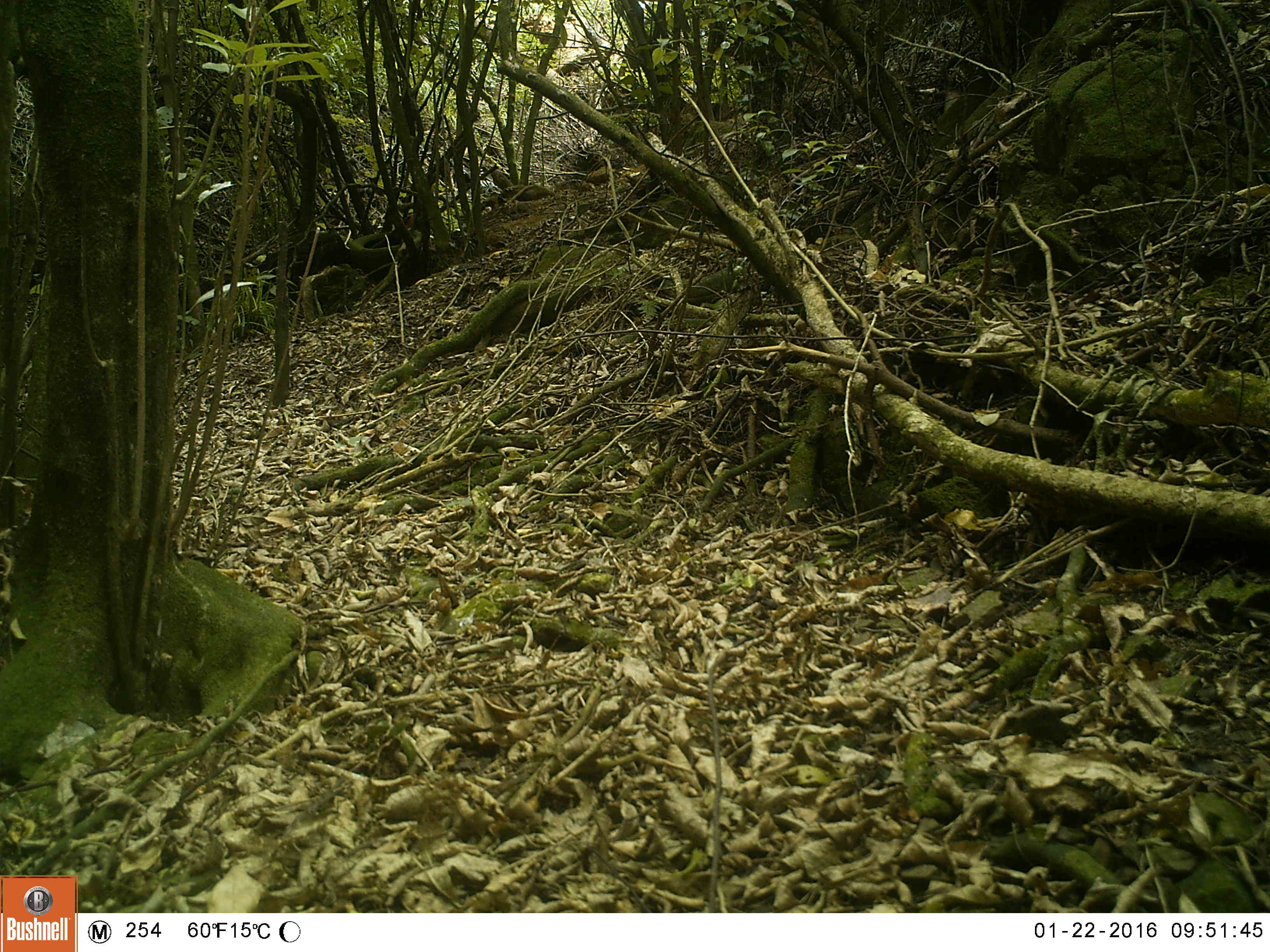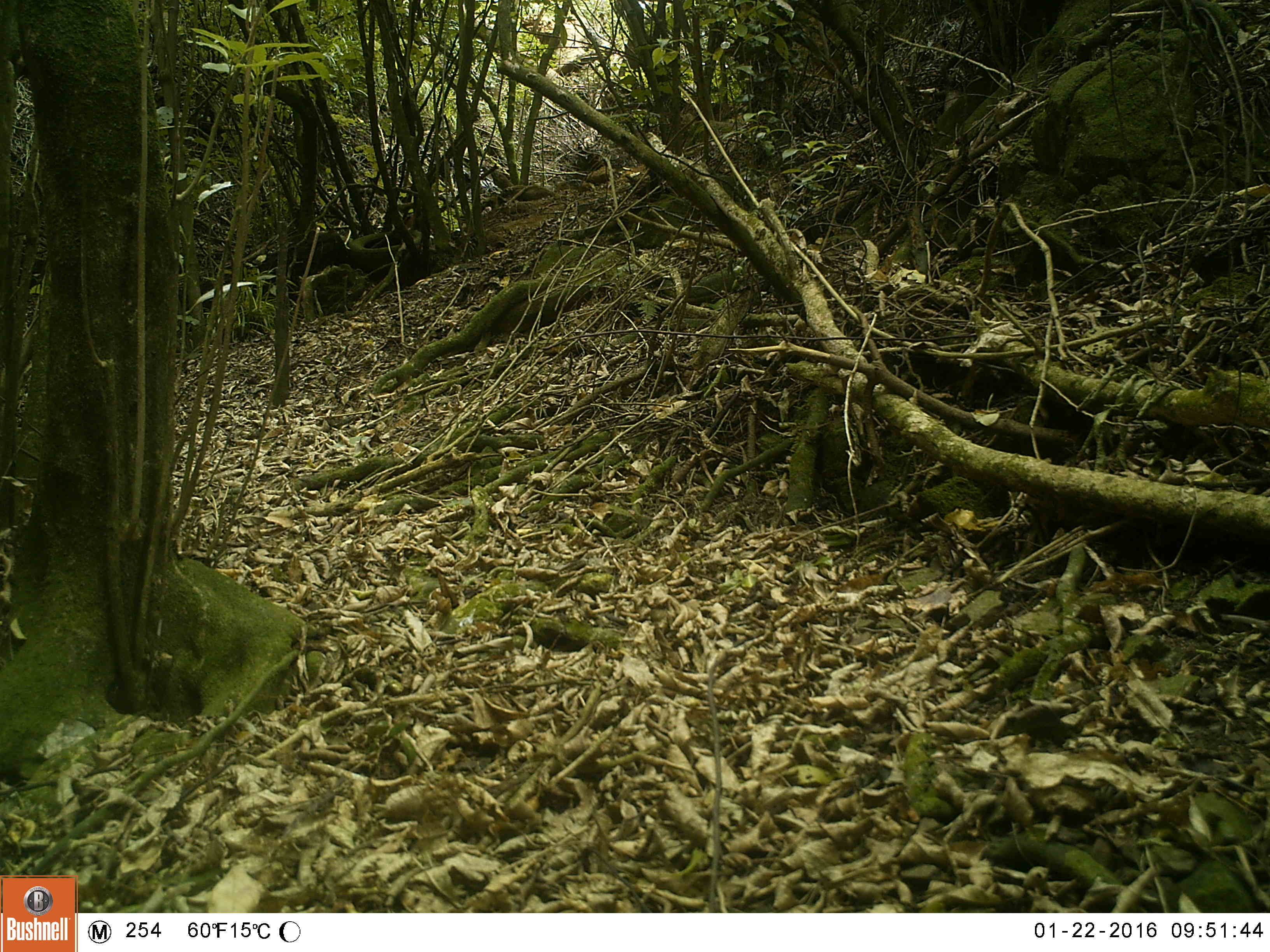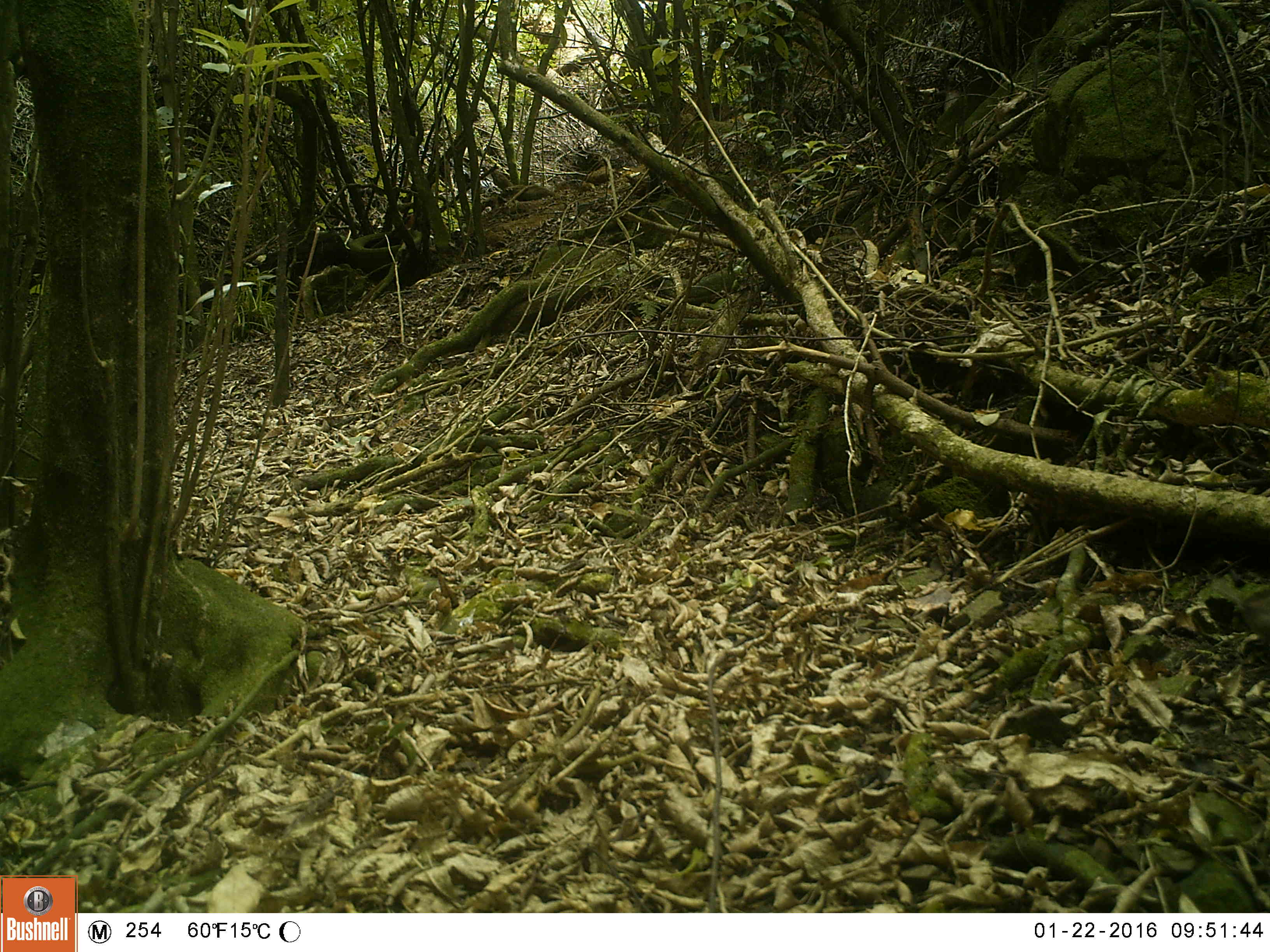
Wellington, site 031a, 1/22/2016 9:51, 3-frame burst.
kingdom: Animalia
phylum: Chordata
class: Aves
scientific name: Aves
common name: bird